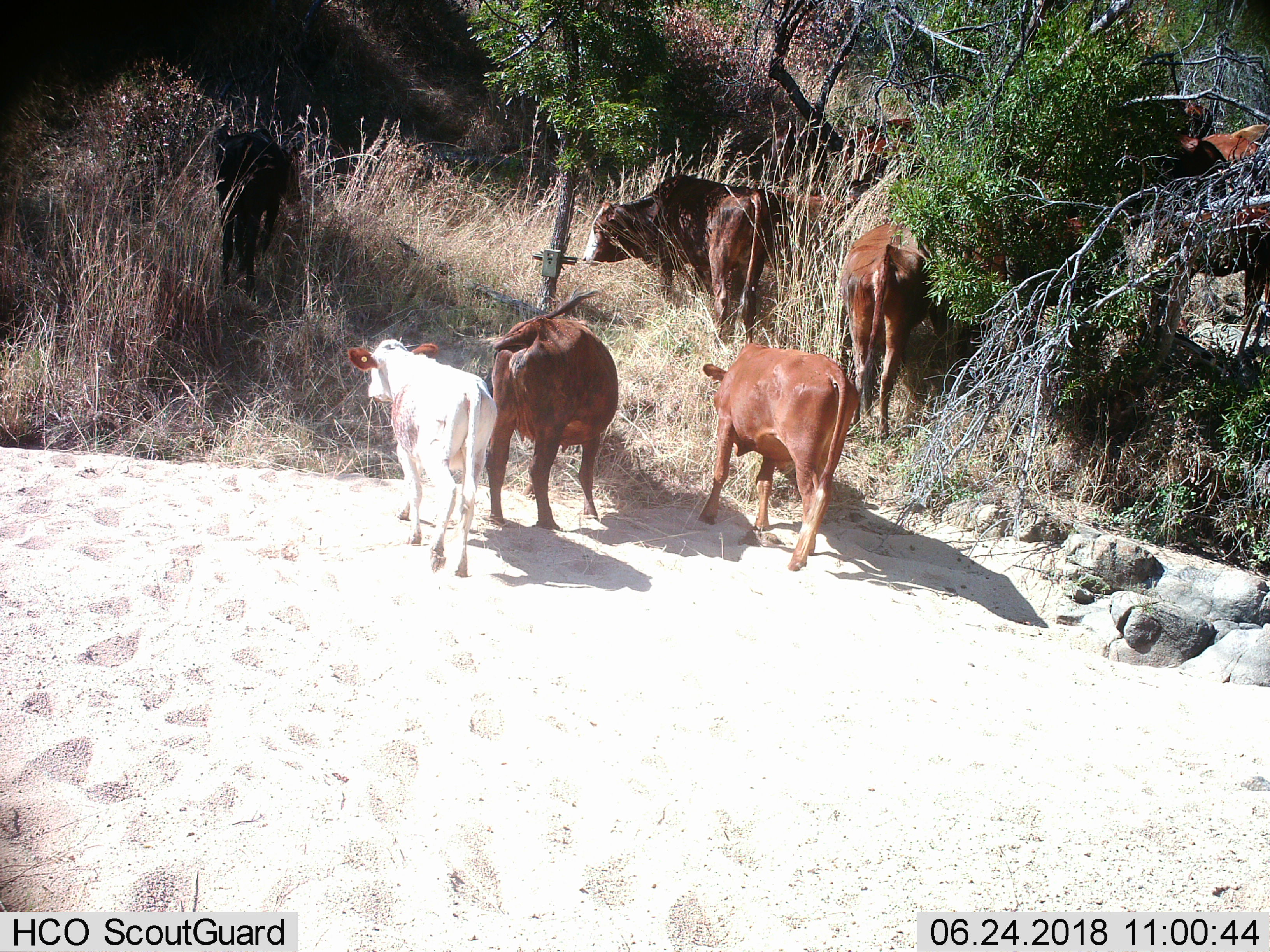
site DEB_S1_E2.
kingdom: Animalia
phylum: Chordata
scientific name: Vertebrata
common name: domestic animal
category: domesticanimal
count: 9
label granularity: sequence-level